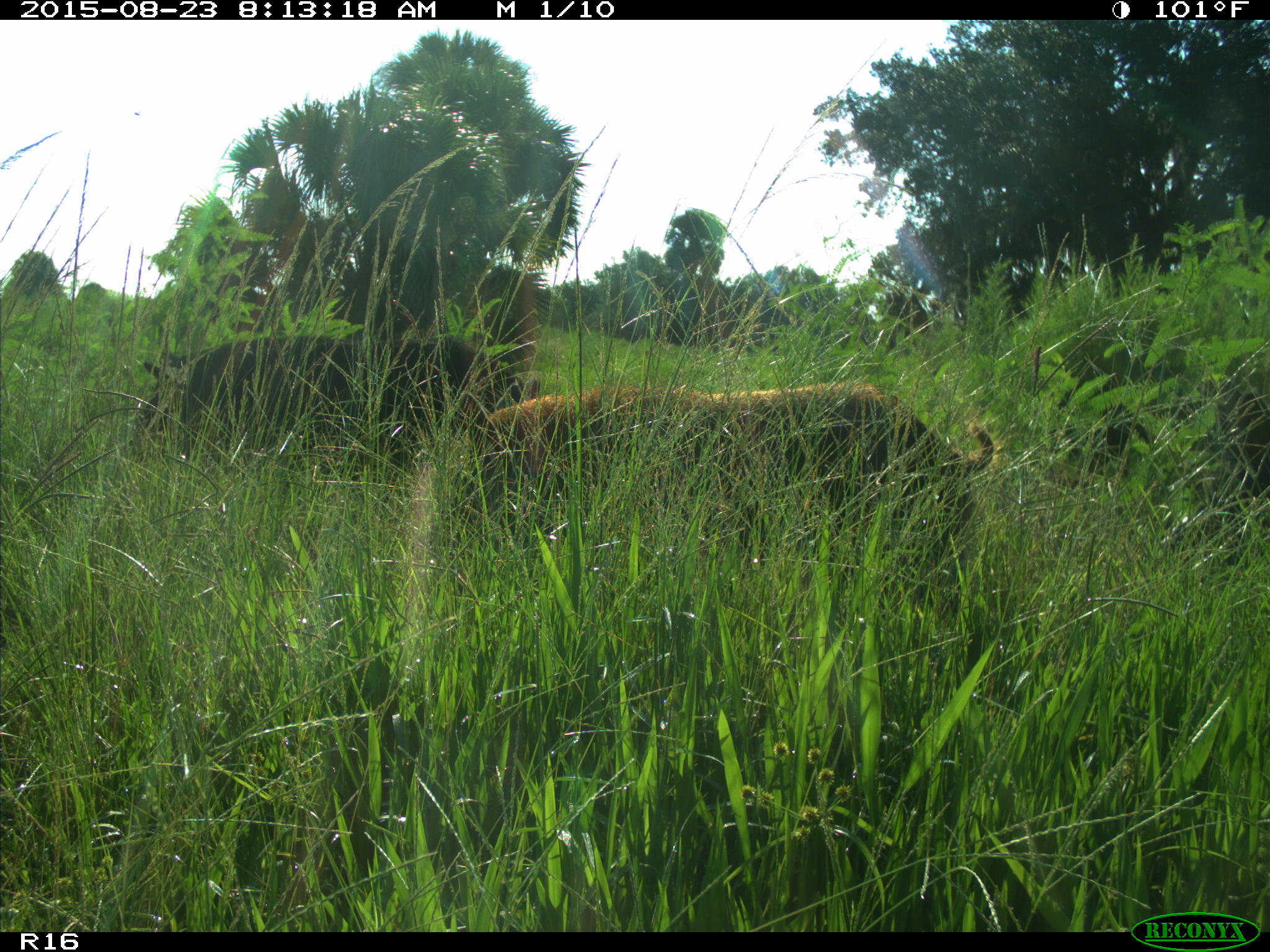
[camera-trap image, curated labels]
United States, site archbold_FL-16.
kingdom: Animalia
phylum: Chordata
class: Mammalia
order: Artiodactyla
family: Suidae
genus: Sus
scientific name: Sus scrofa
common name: wild boar